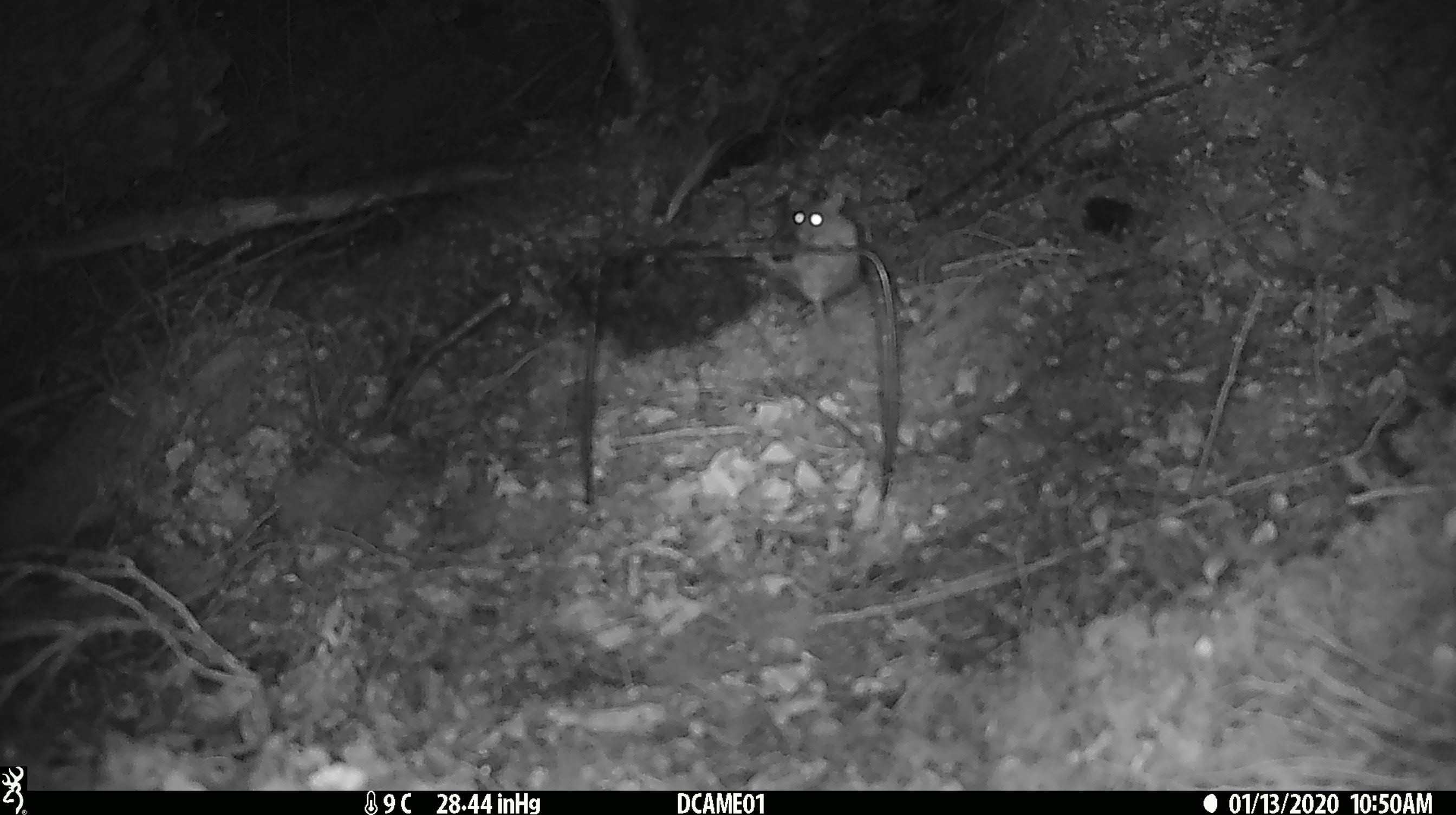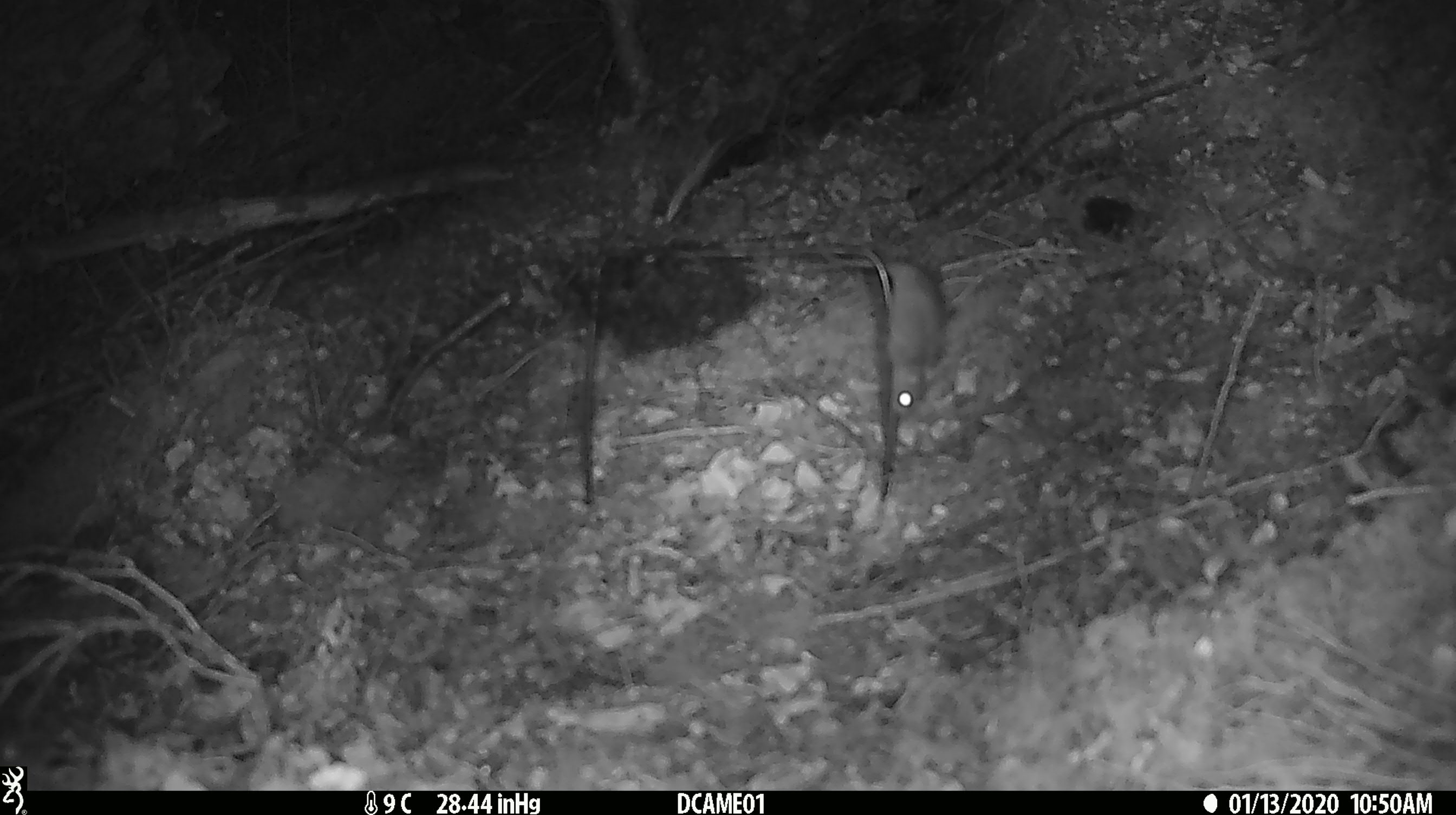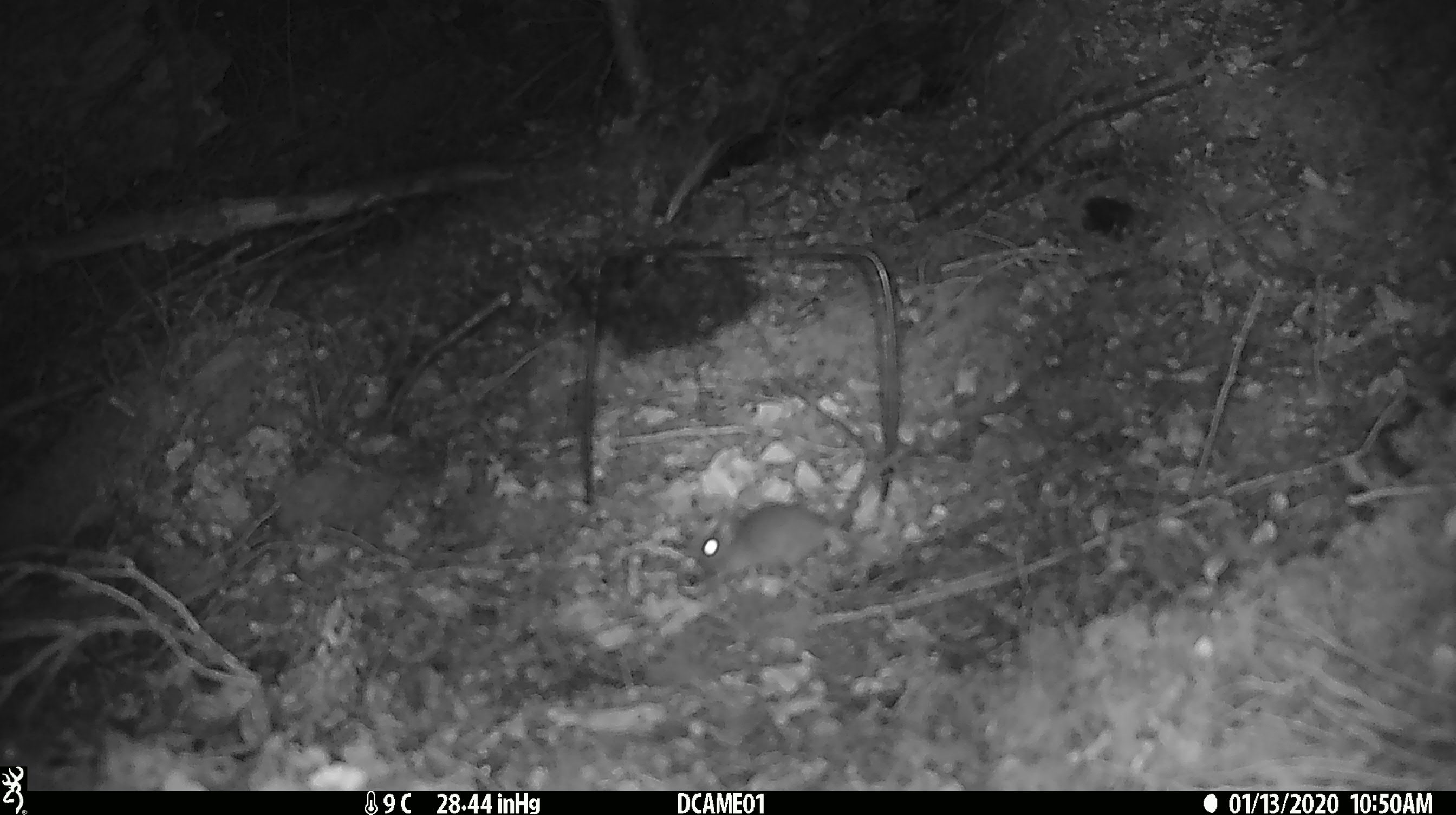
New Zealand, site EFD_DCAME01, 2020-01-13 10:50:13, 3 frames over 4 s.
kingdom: Animalia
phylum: Chordata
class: Mammalia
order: Rodentia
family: Muridae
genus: Mus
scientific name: Mus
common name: mouse